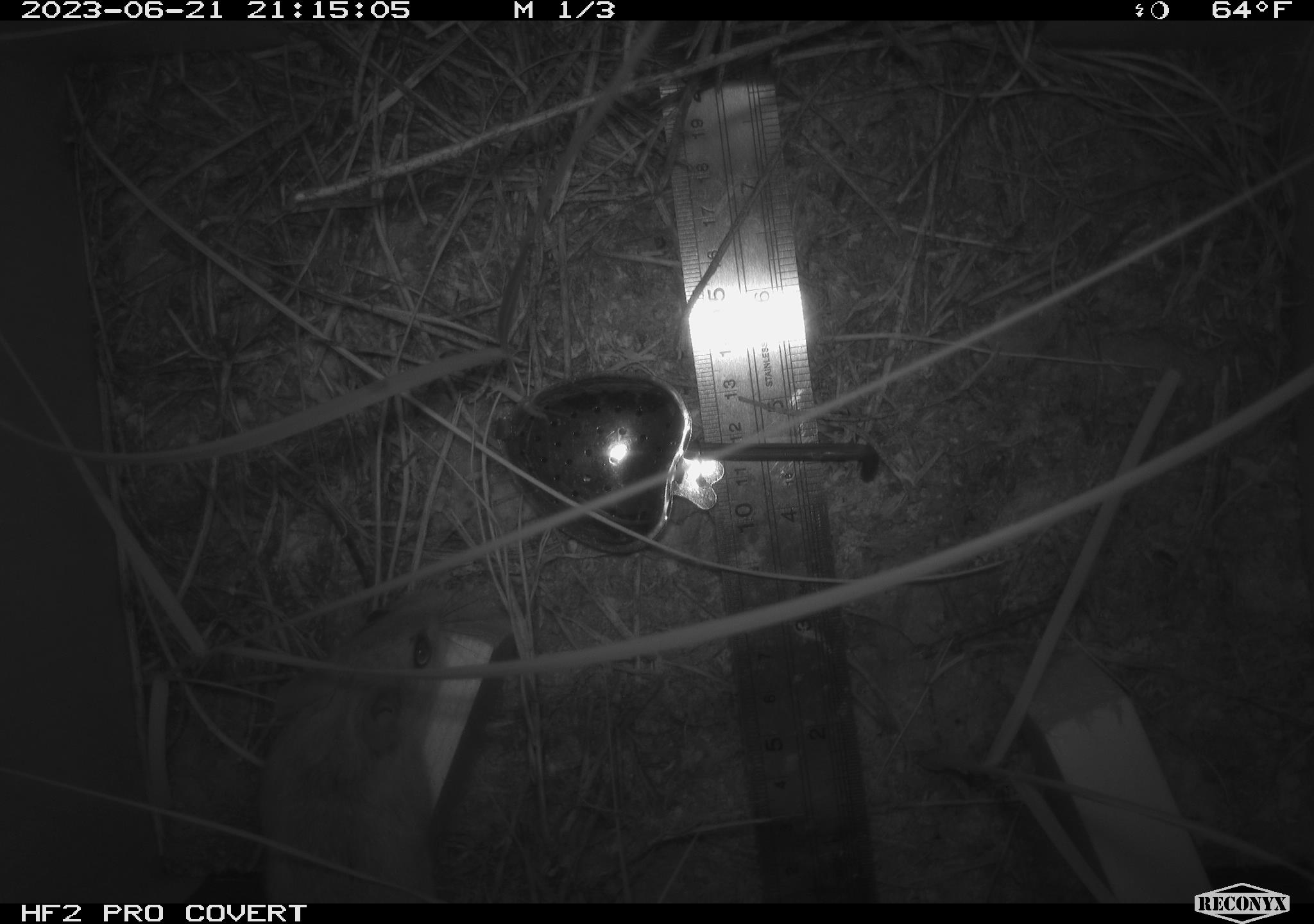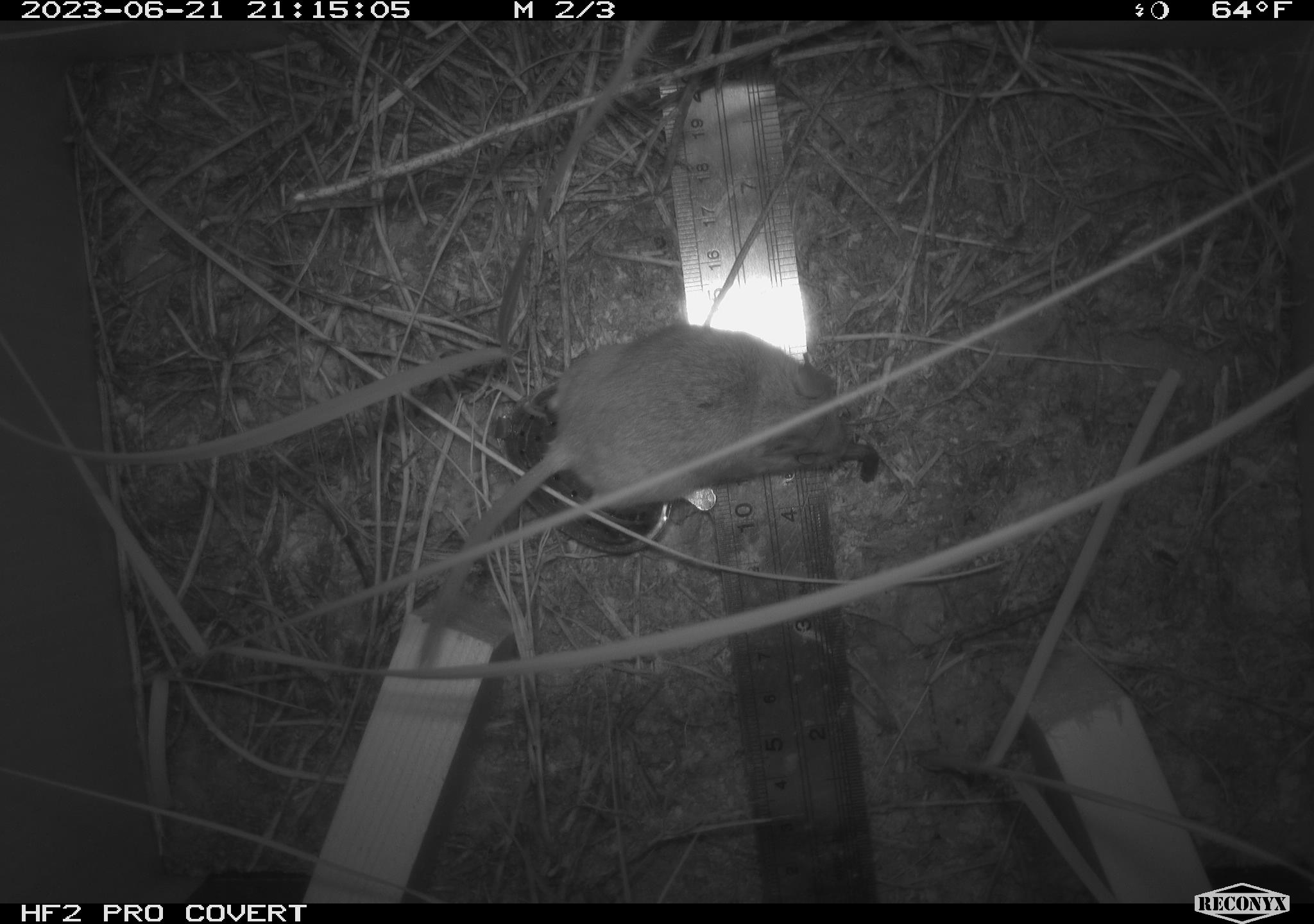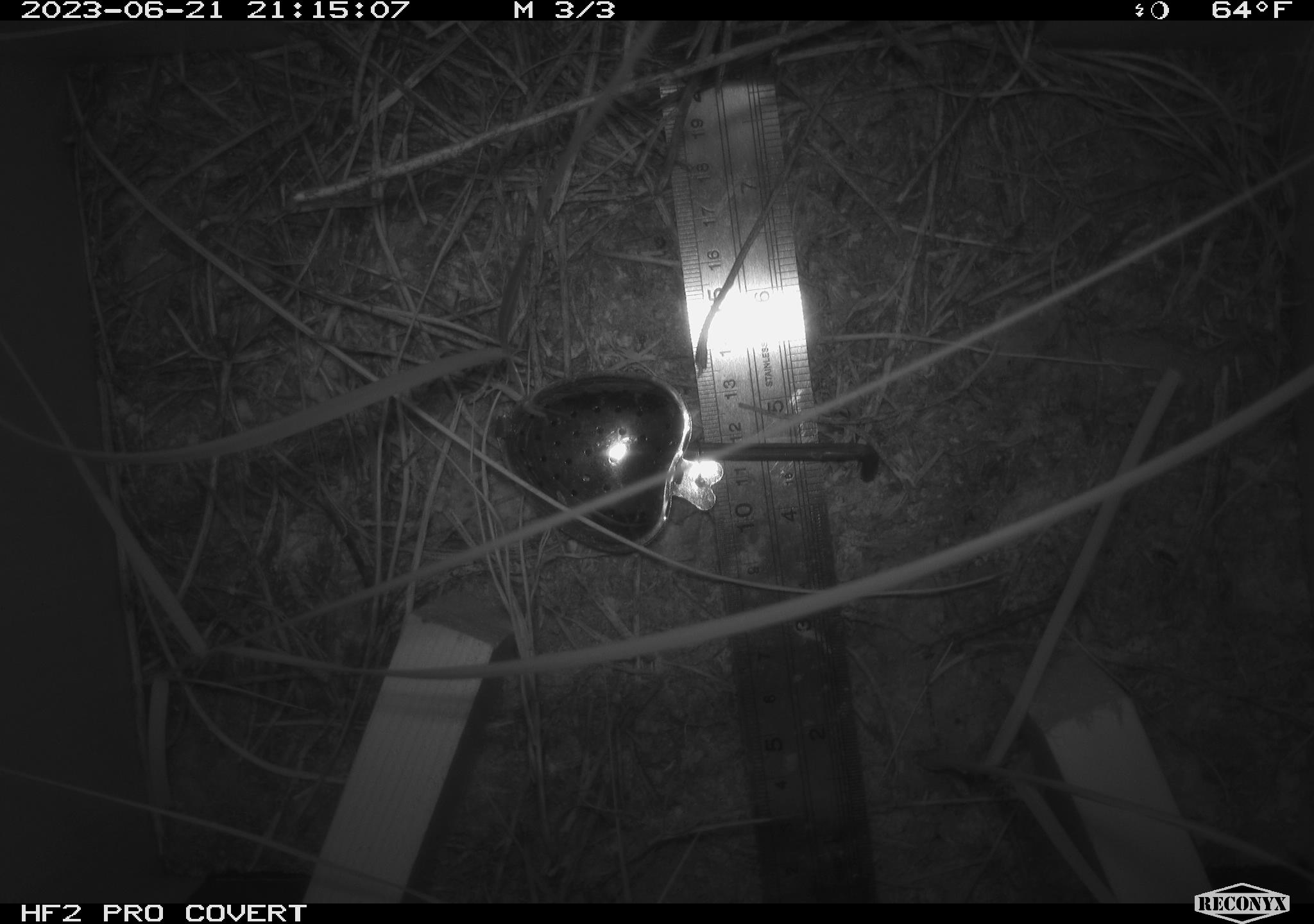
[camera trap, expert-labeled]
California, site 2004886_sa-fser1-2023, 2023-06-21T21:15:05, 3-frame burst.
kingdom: Animalia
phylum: Chordata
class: Mammalia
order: Rodentia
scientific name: Rodentia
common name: mouse species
Mouse species (Rodentia).